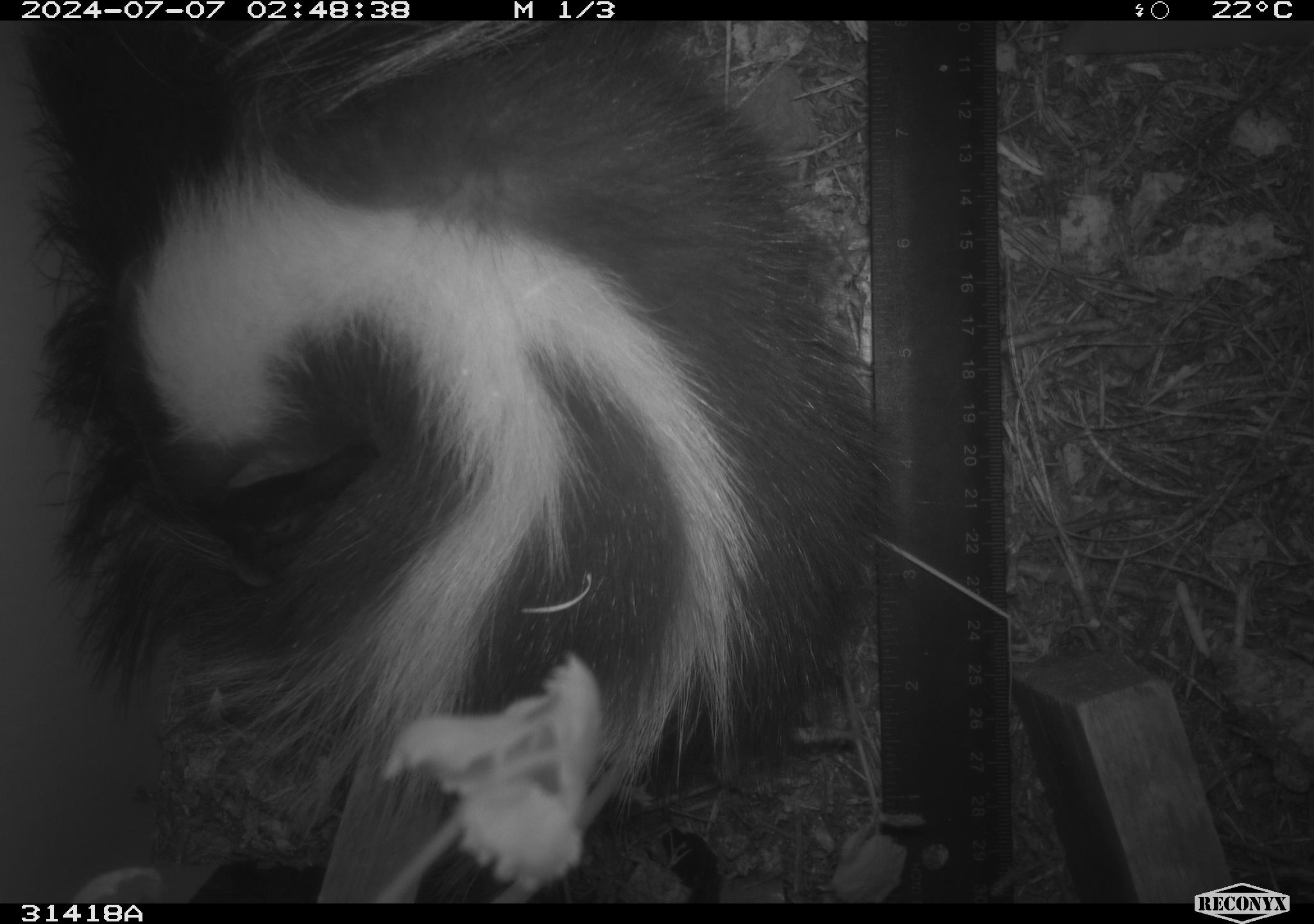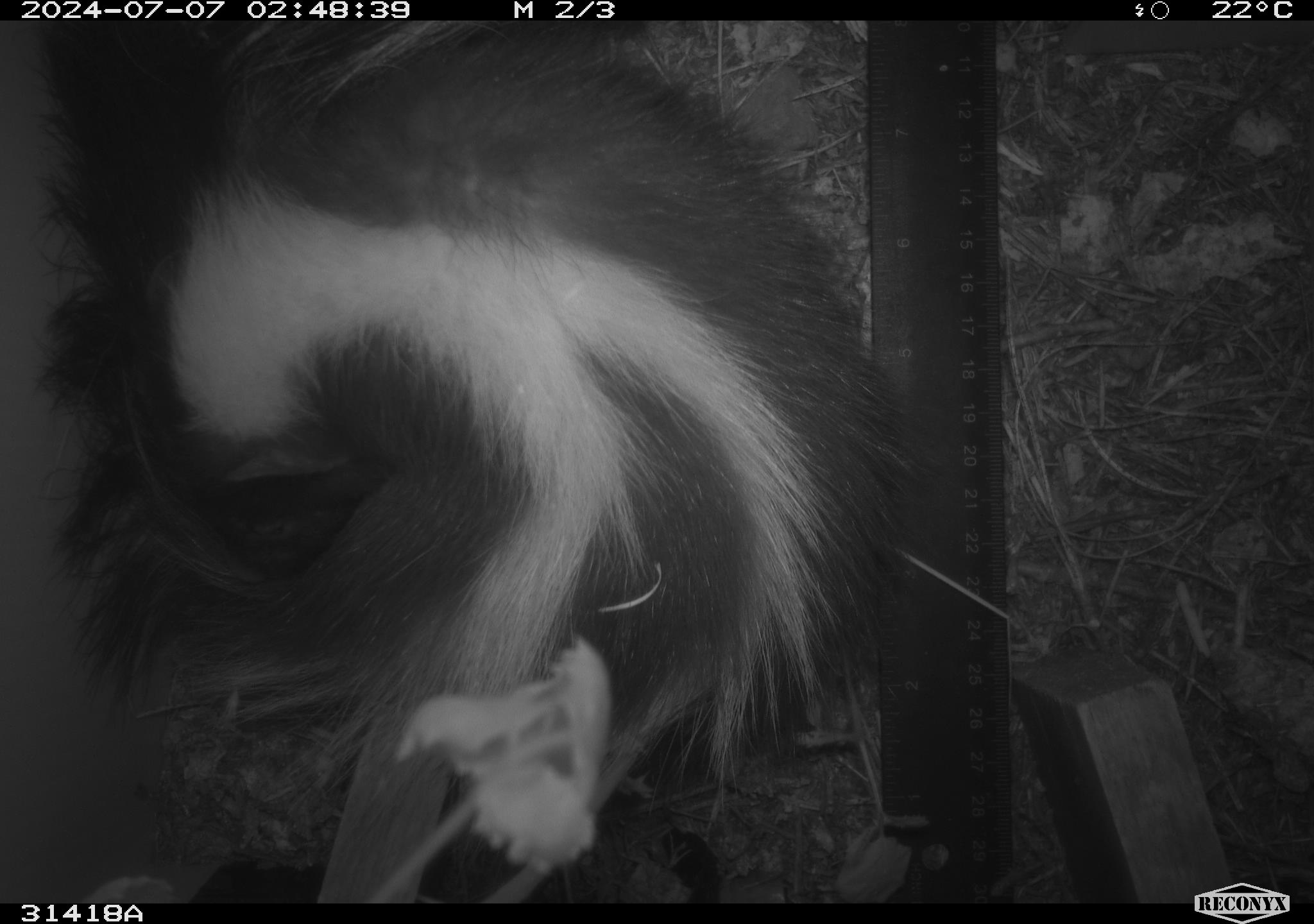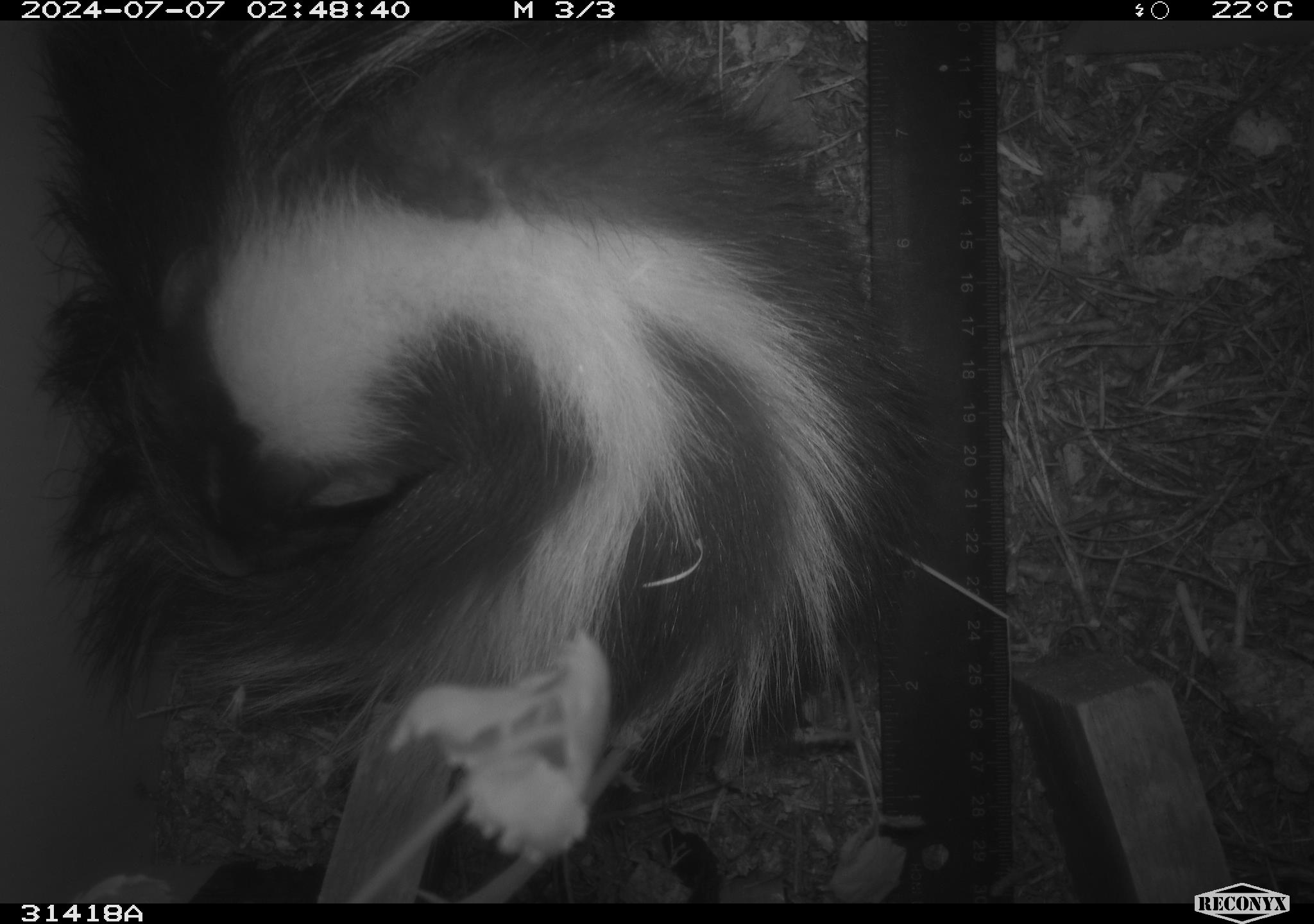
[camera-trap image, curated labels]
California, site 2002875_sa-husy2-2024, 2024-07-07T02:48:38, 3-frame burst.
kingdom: Animalia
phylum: Chordata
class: Mammalia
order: Carnivora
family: Mephitidae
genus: Mephitis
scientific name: Mephitis mephitis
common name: striped skunk